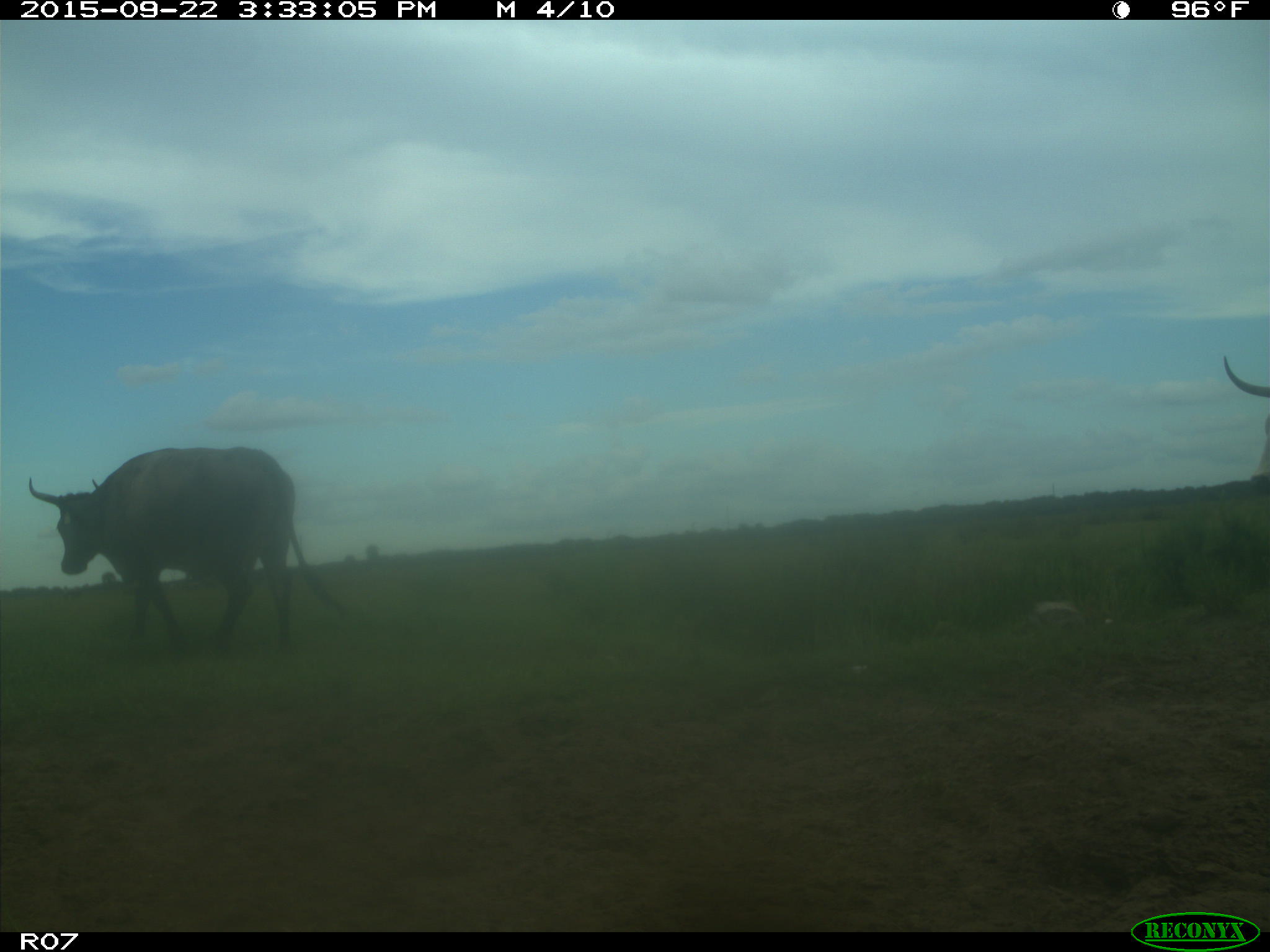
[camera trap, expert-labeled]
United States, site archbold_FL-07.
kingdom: Animalia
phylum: Chordata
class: Mammalia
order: Artiodactyla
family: Bovidae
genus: Bos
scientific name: Bos taurus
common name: domestic cow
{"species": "Bos taurus (domestic cow)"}